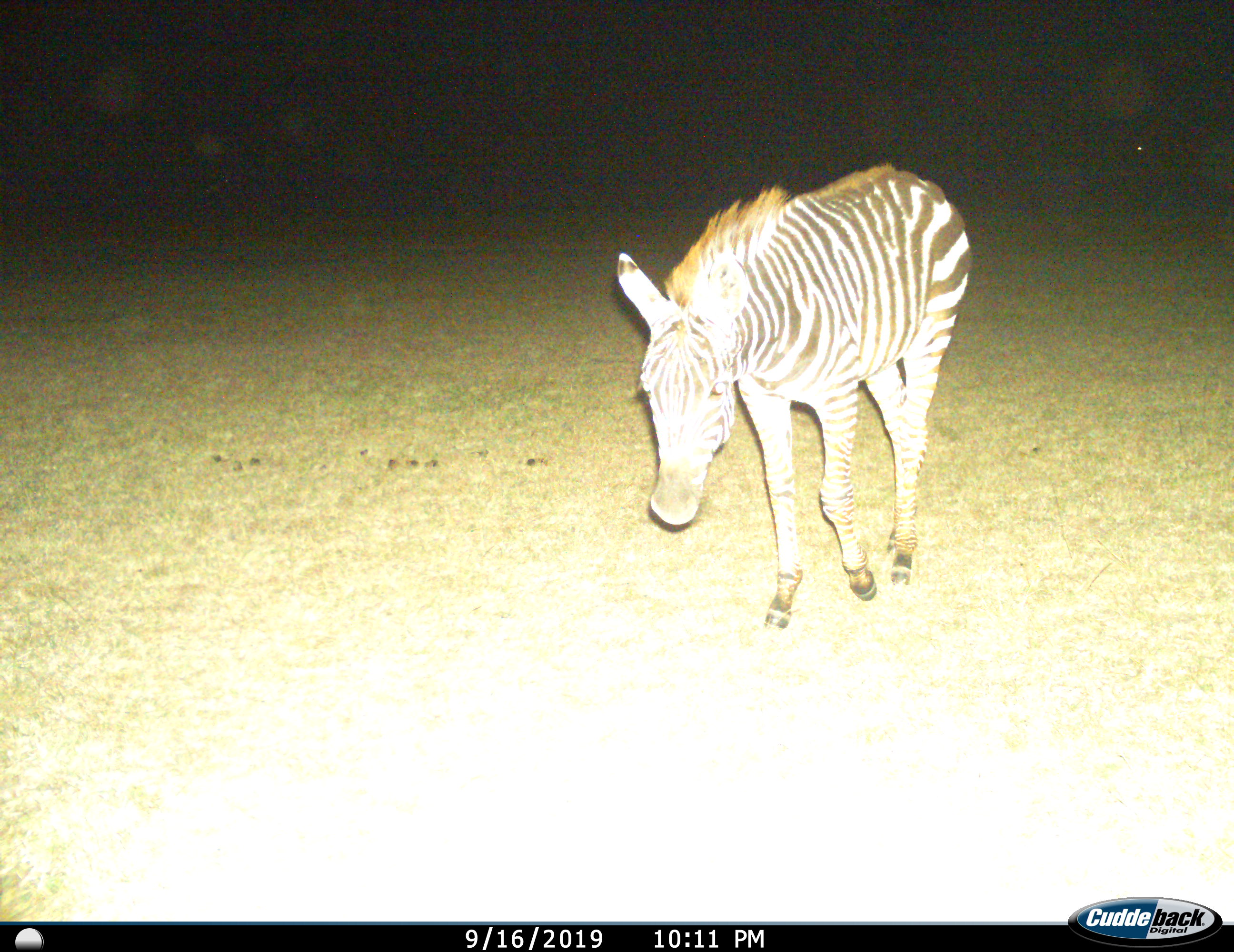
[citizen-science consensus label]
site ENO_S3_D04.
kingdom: Animalia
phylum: Chordata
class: Mammalia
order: Perissodactyla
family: Equidae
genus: Equus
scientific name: Equus quagga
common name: plains zebra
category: zebraplains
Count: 1.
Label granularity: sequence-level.